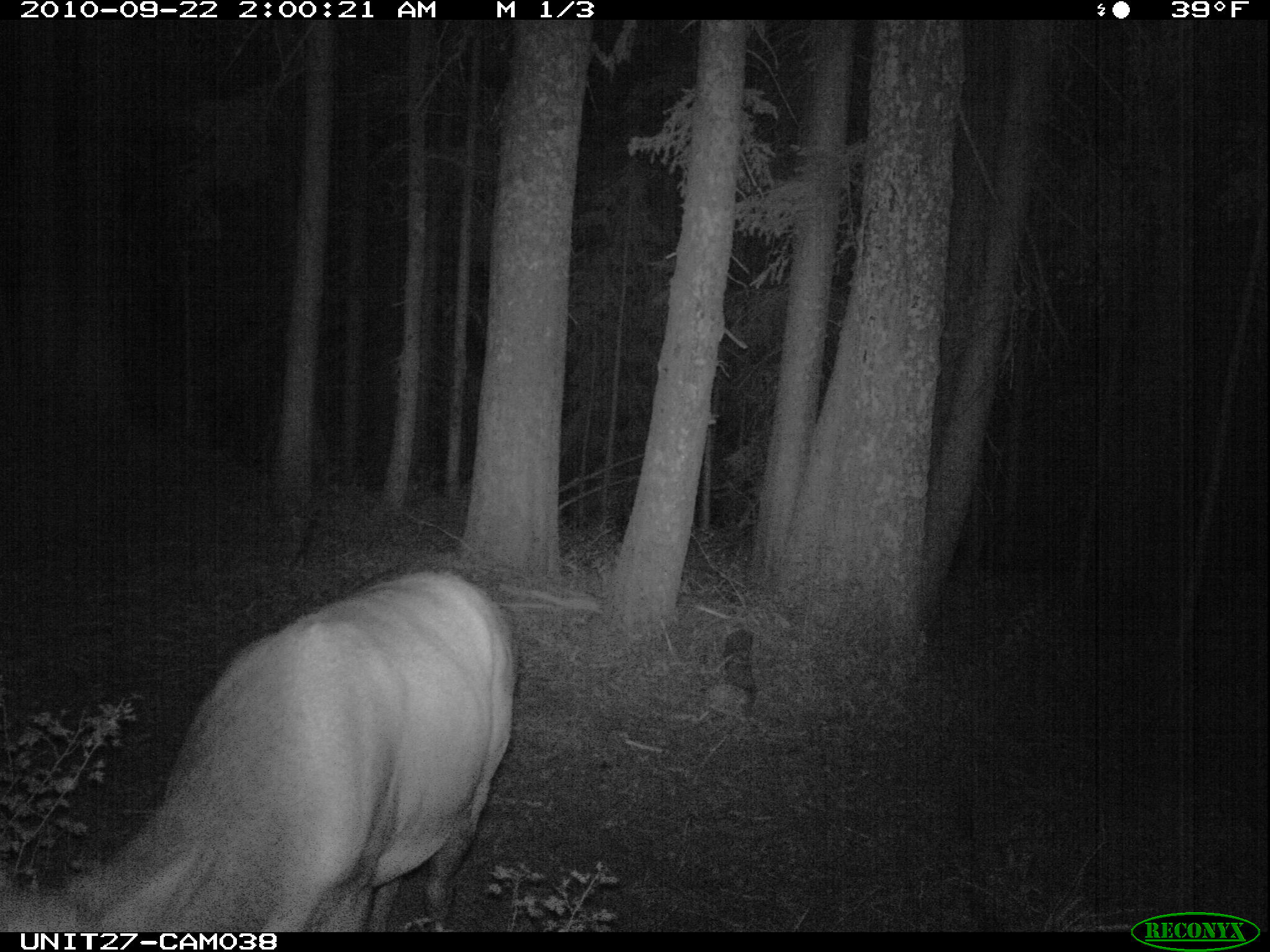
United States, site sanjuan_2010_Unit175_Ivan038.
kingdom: Animalia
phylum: Chordata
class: Mammalia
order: Artiodactyla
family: Cervidae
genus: Cervus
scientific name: Cervus elaphus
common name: red deer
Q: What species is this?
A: Cervus elaphus (red deer).